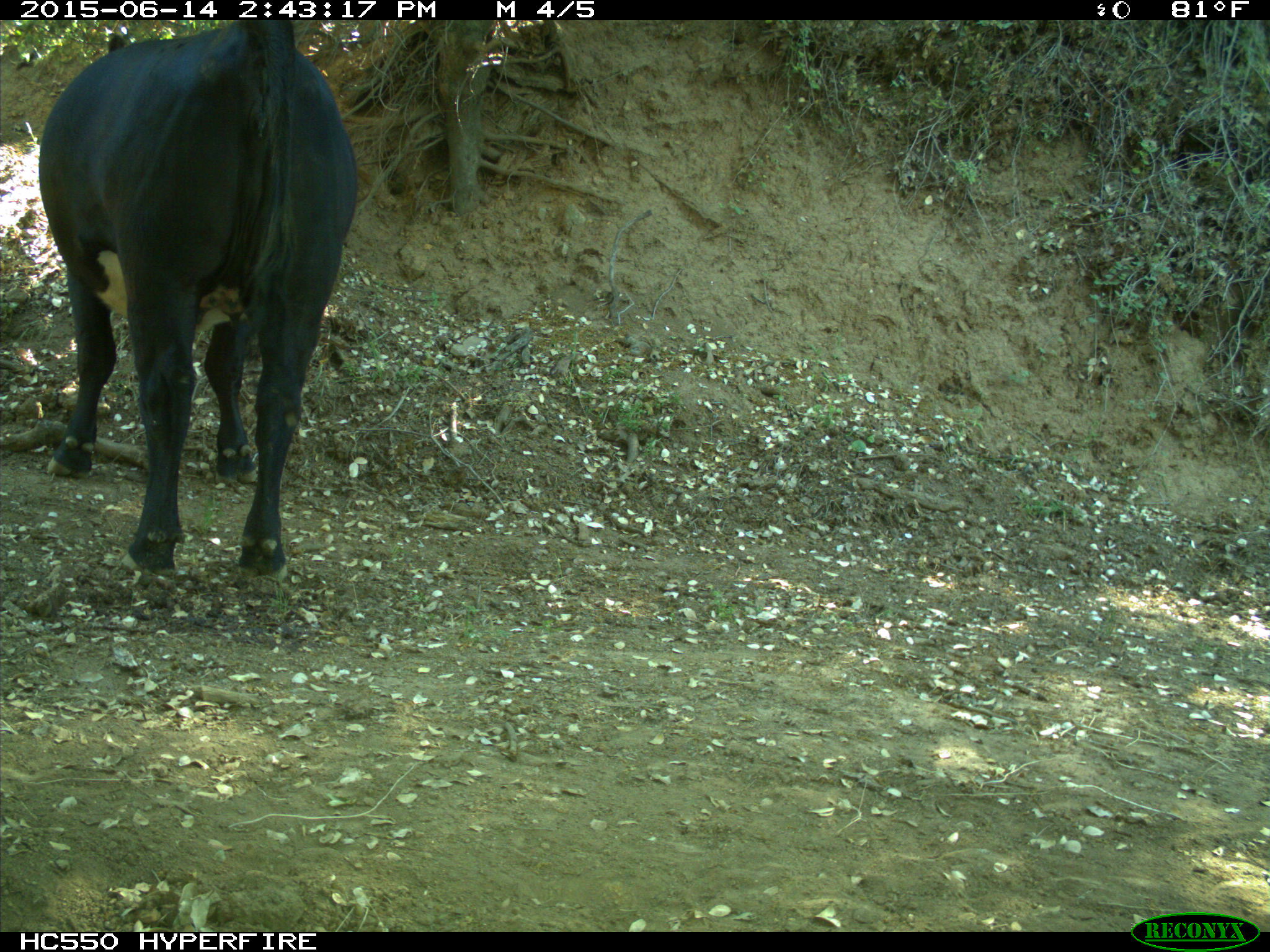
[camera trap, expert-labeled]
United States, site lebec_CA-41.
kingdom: Animalia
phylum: Chordata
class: Mammalia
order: Artiodactyla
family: Bovidae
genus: Bos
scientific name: Bos taurus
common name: domestic cow